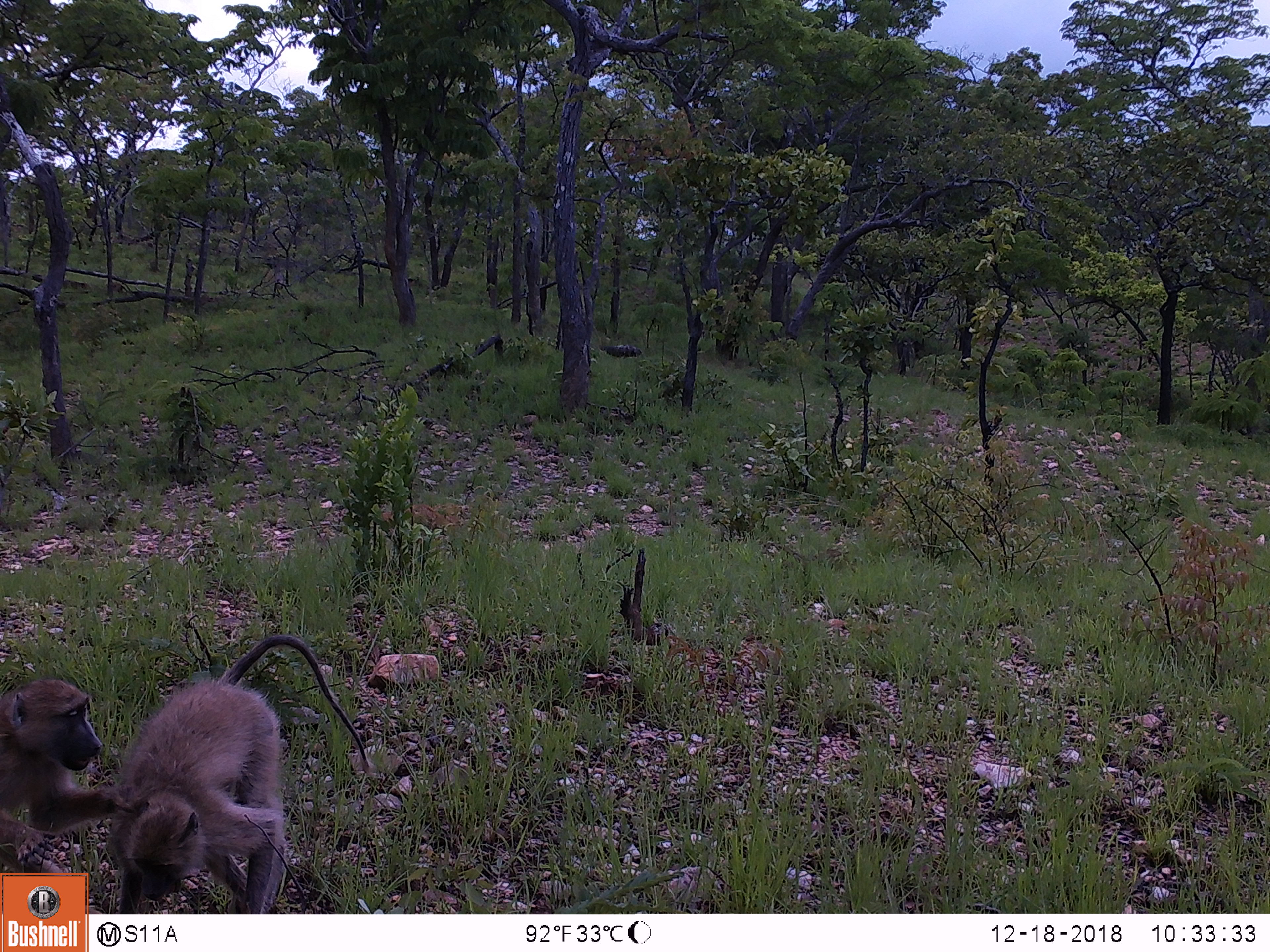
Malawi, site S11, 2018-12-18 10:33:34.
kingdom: Animalia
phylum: Chordata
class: Mammalia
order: Primates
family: Cercopithecidae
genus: Papio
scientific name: Papio cynocephalus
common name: yellow baboon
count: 2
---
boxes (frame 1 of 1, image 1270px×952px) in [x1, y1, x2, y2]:
yellow baboon: [99, 610, 381, 911]; [0, 677, 150, 864]